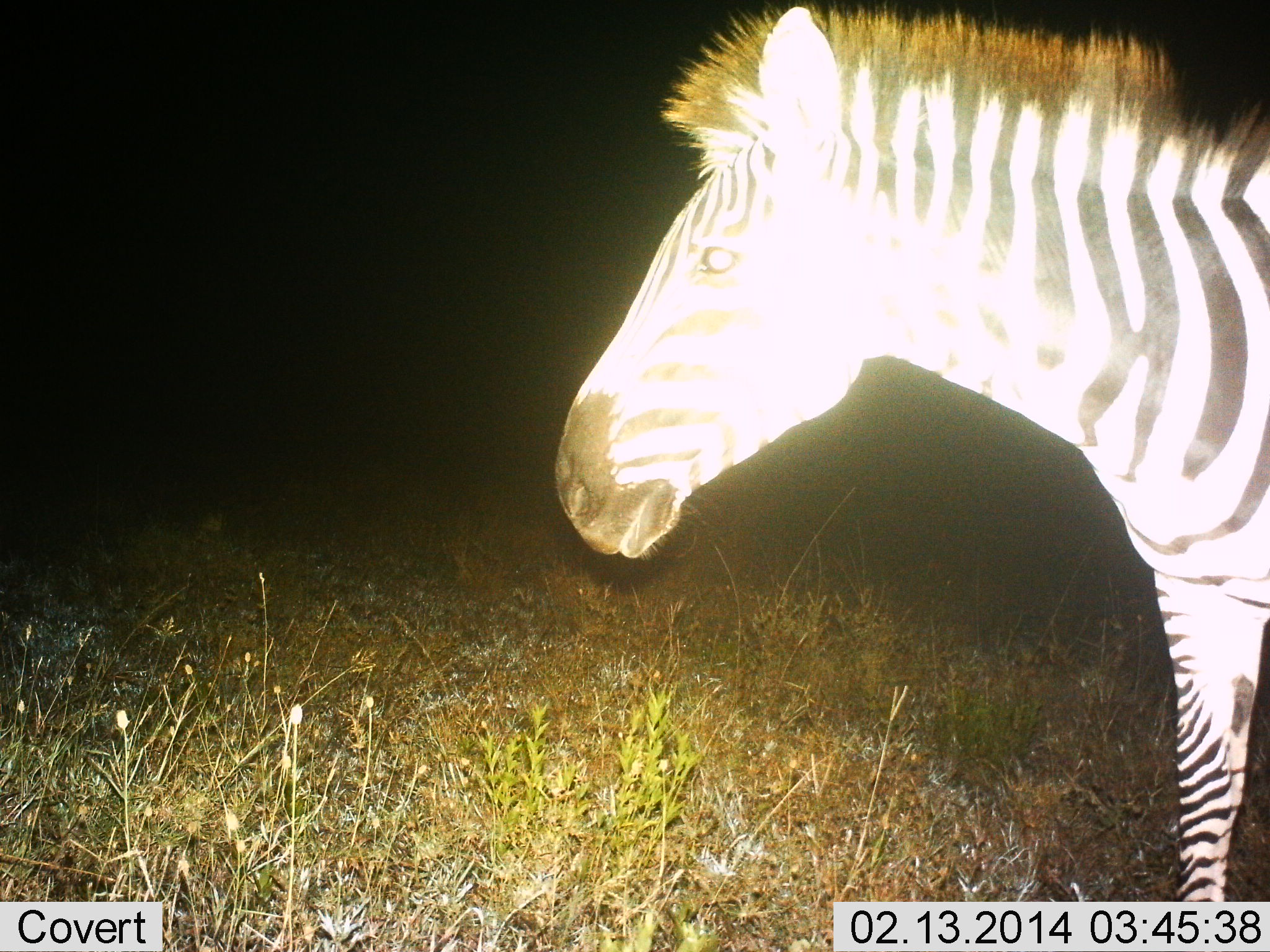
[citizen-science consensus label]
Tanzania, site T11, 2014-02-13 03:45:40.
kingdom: Animalia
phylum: Chordata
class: Mammalia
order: Perissodactyla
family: Equidae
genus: Equus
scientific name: Equus quagga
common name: plains zebra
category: zebra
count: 1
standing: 70%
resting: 0%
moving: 30%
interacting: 0%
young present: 0%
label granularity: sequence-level